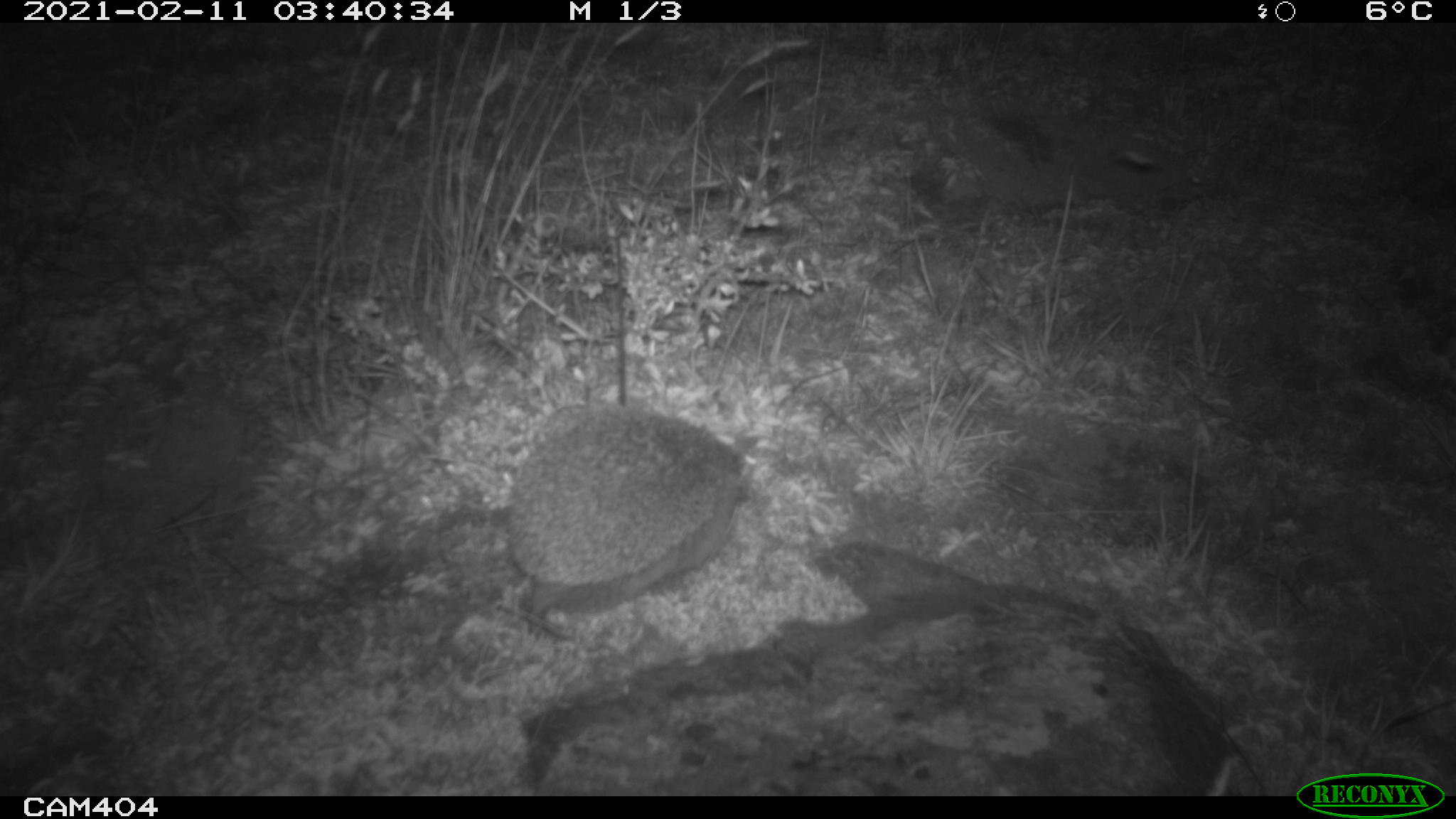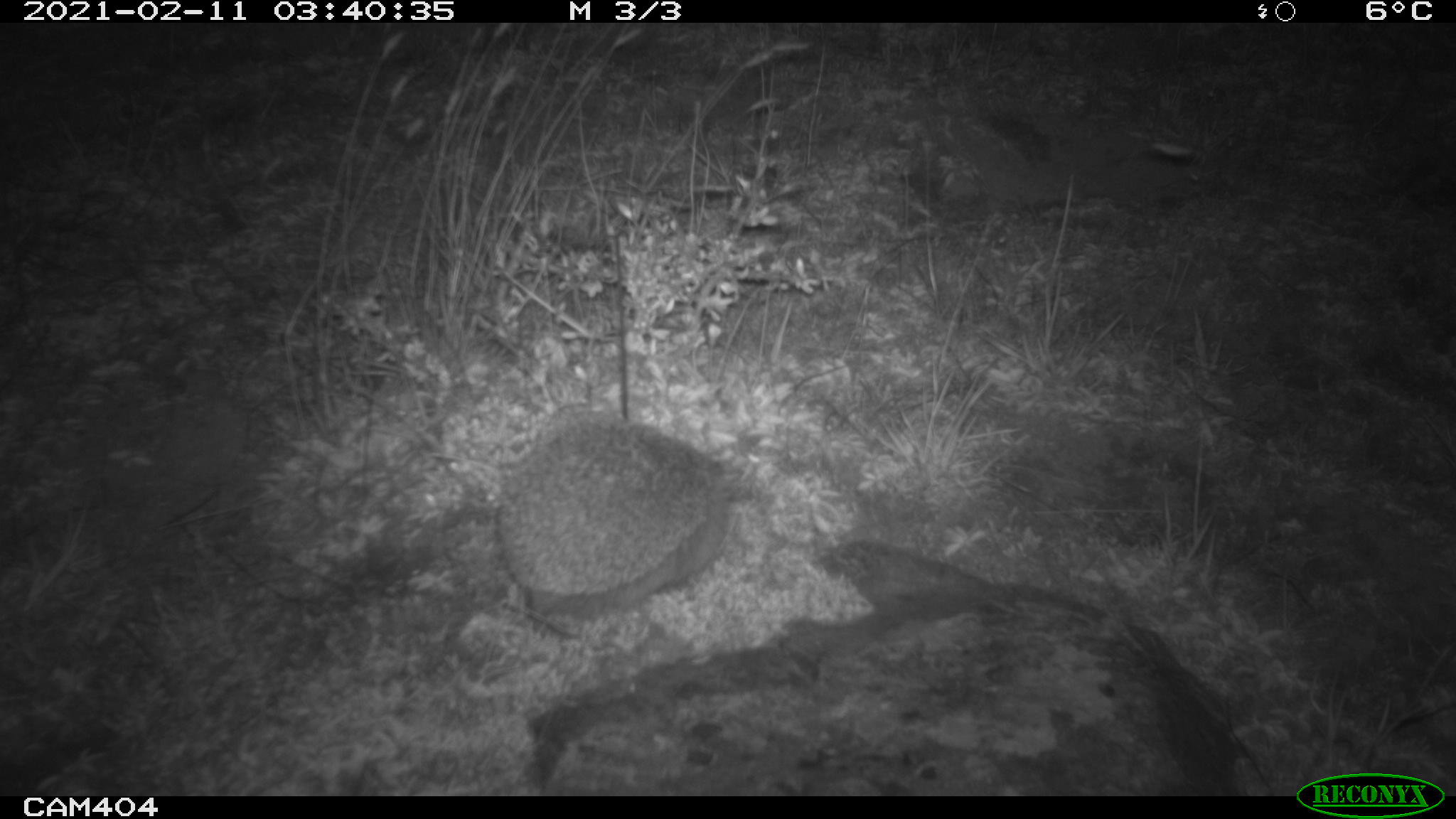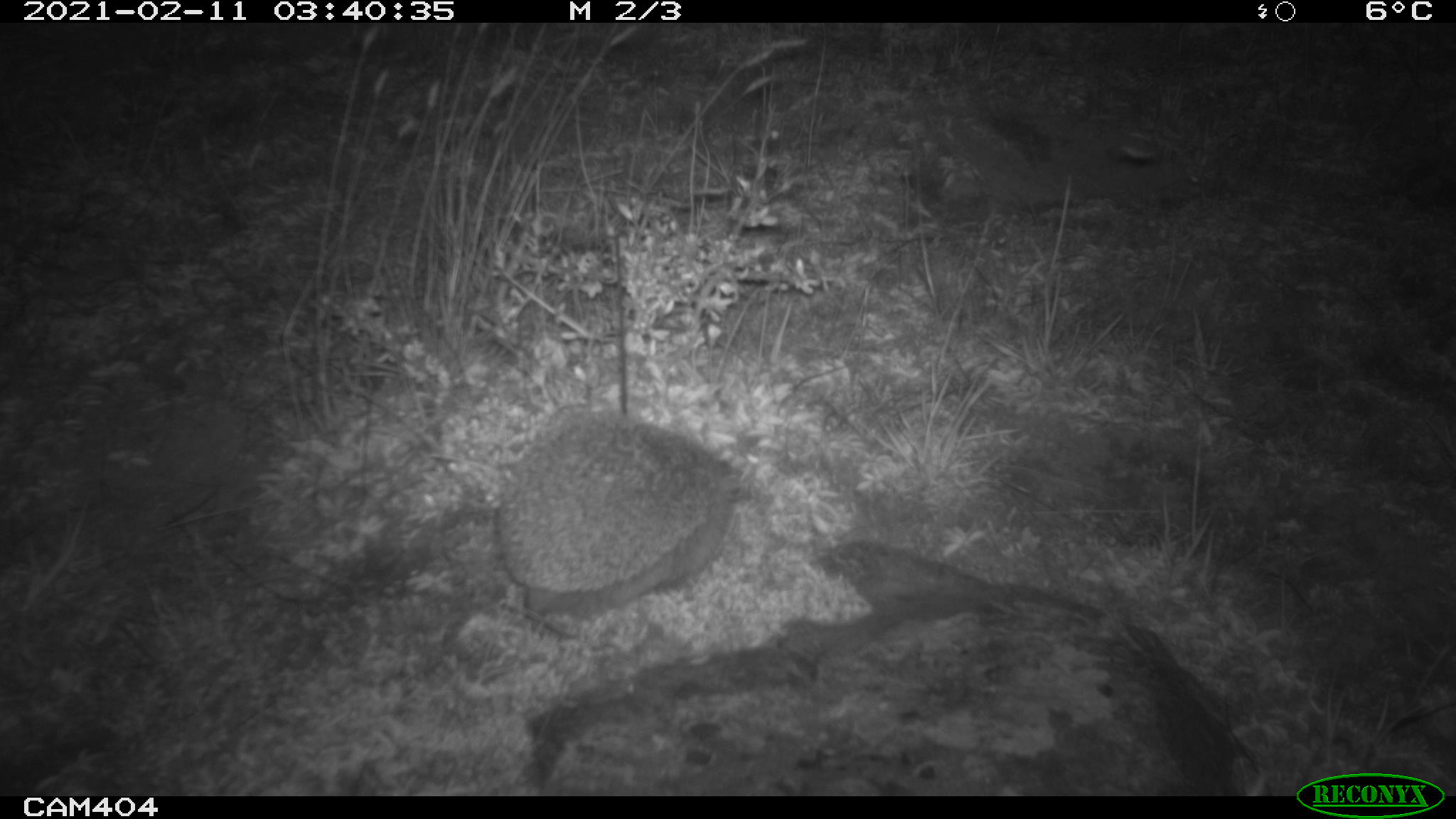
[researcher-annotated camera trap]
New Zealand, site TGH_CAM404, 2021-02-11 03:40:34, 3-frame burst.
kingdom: Animalia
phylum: Chordata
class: Mammalia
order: Eulipotyphla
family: Erinaceidae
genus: Erinaceus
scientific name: Erinaceus europaeus europaeus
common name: european hedgehog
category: hedgehog